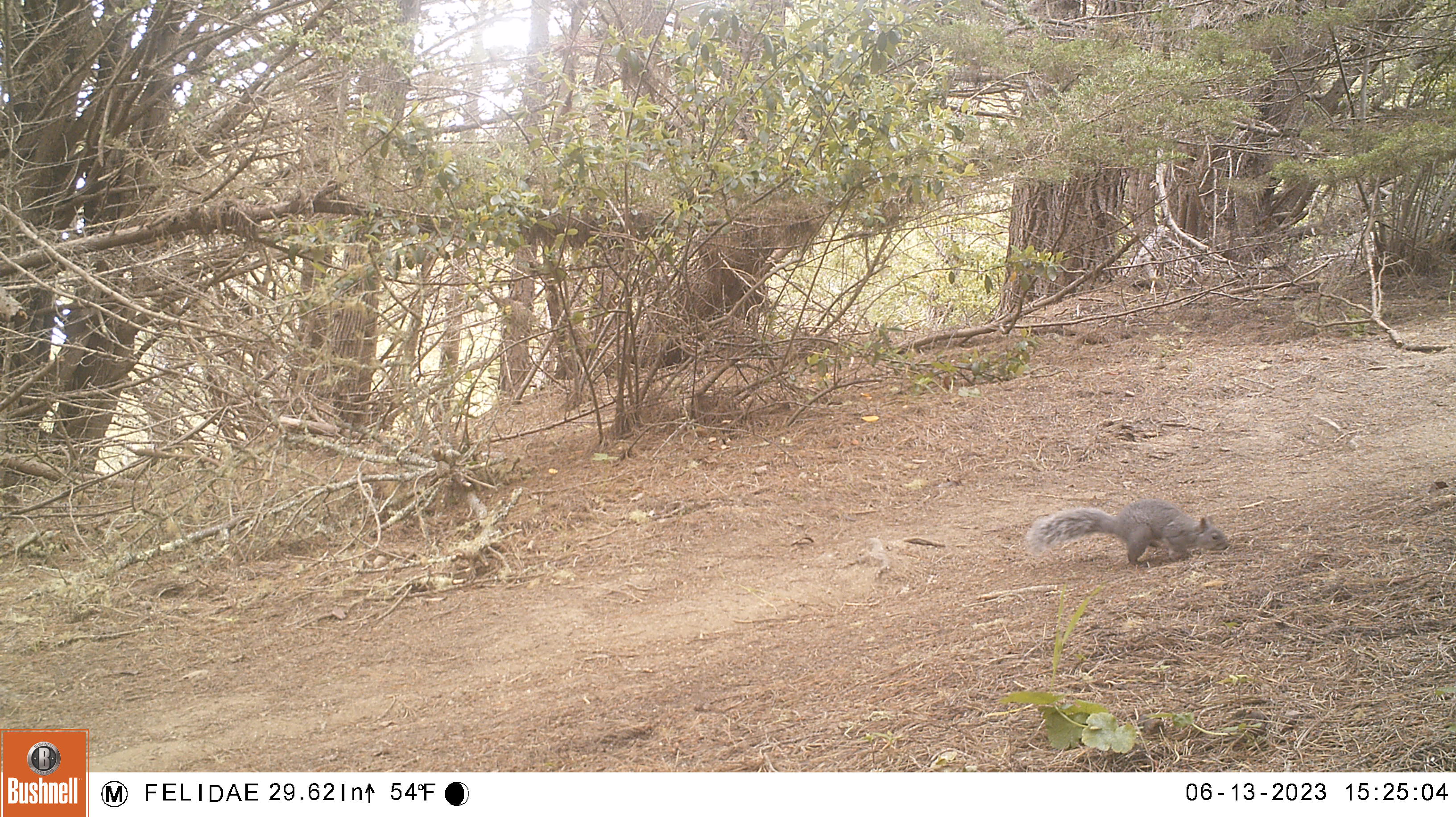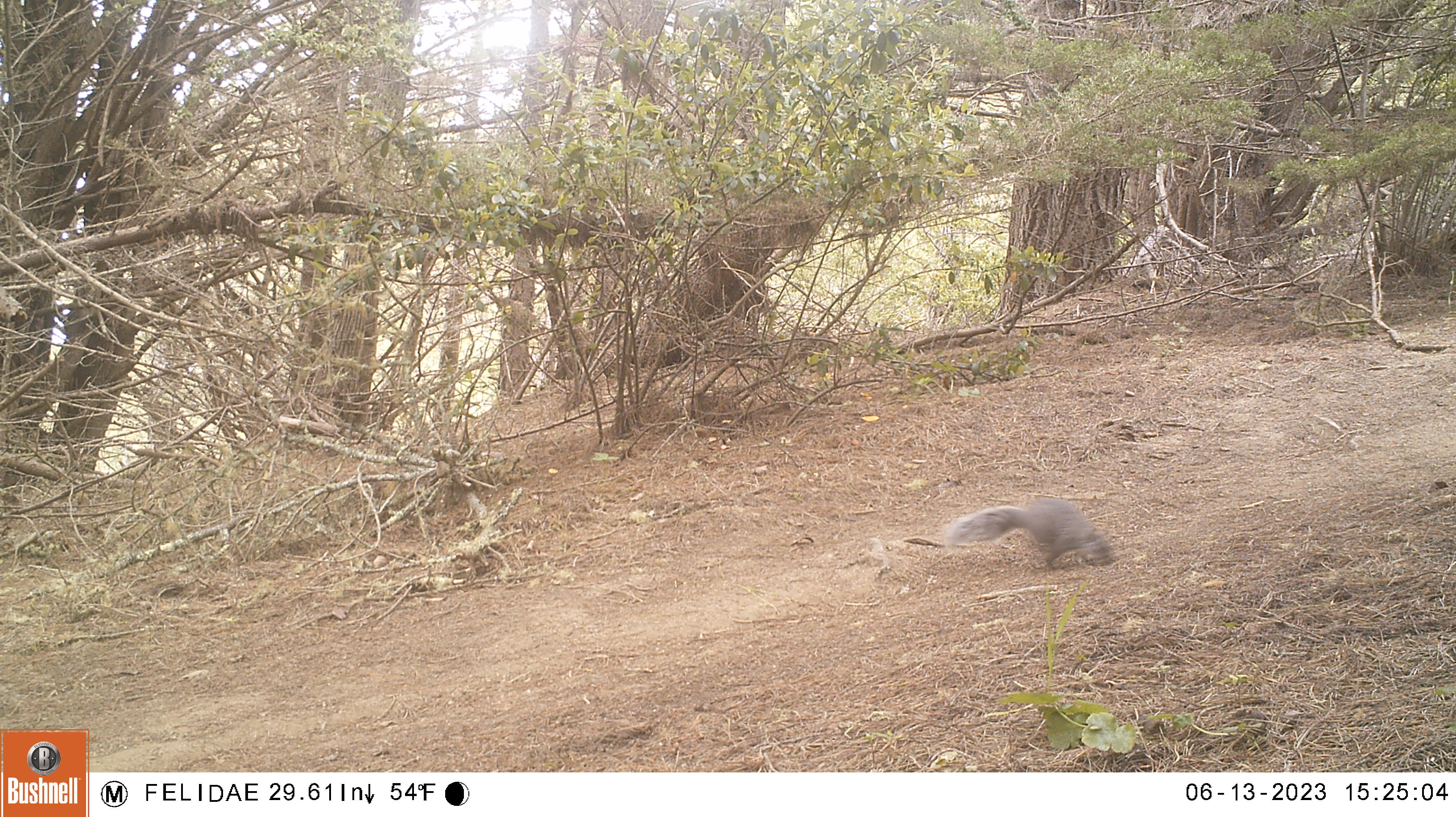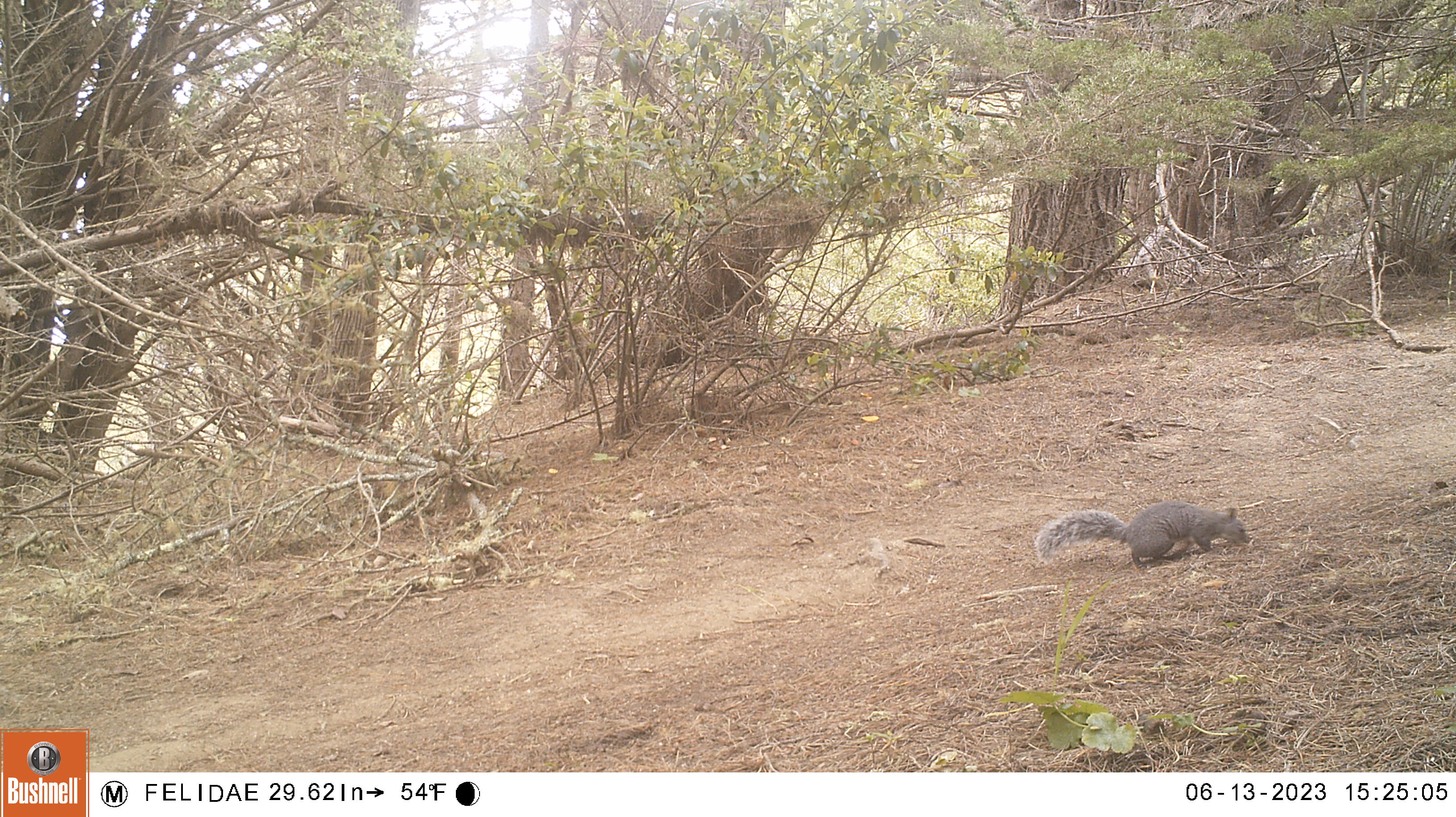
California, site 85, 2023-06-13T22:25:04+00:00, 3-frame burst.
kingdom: Animalia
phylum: Chordata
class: Mammalia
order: Rodentia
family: Sciuridae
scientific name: Sciuridae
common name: squirrel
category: unknown squirrel